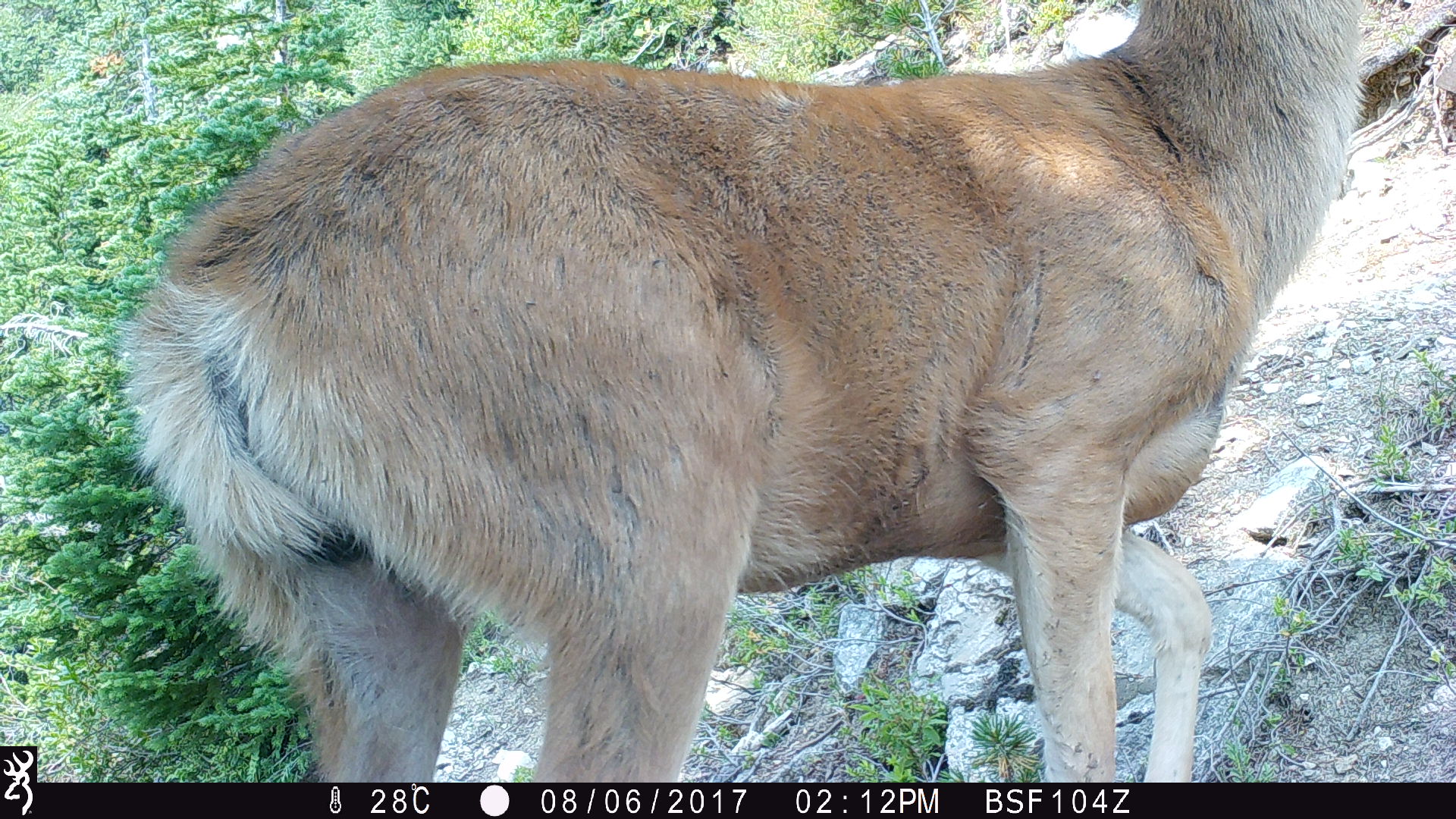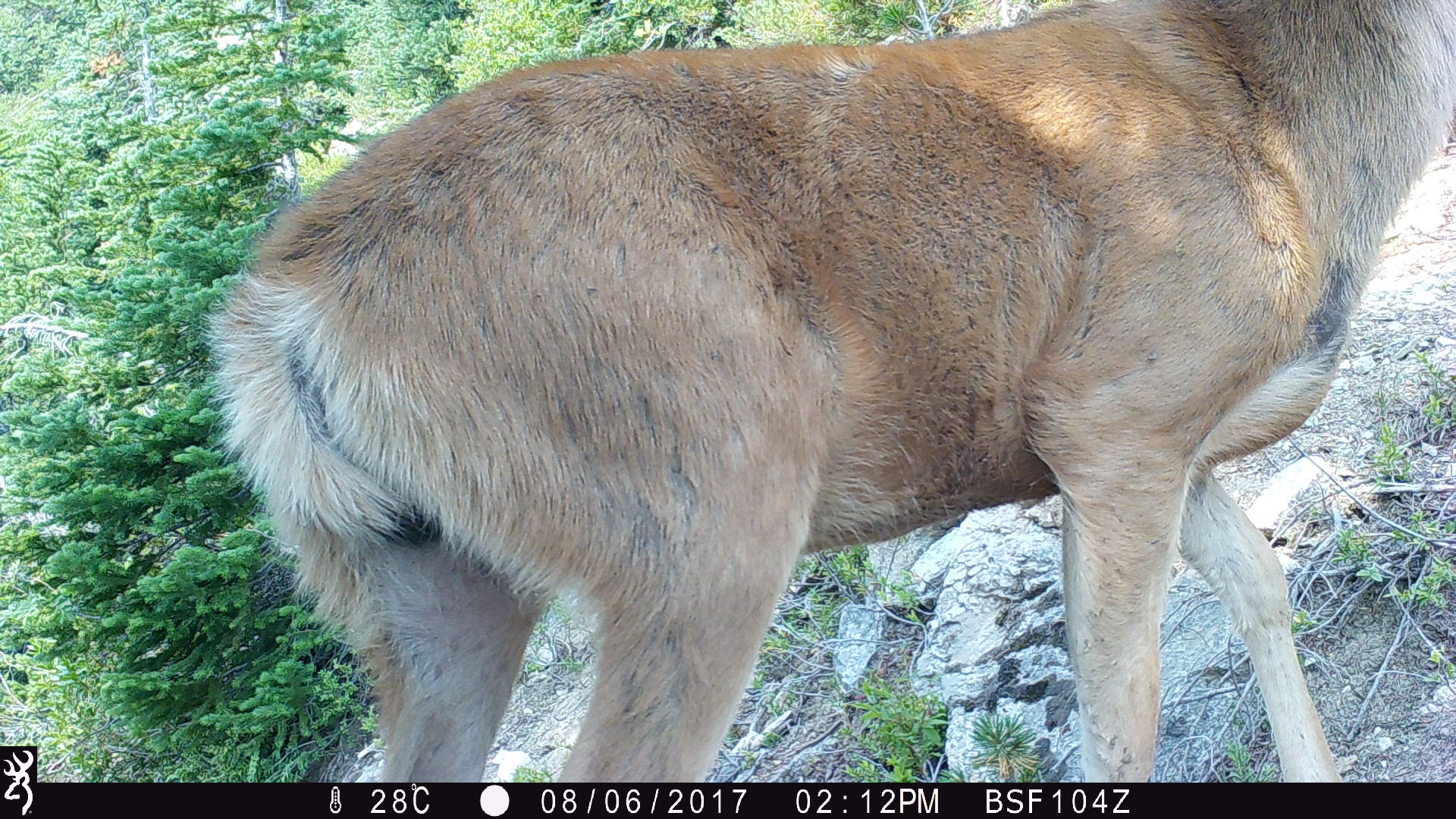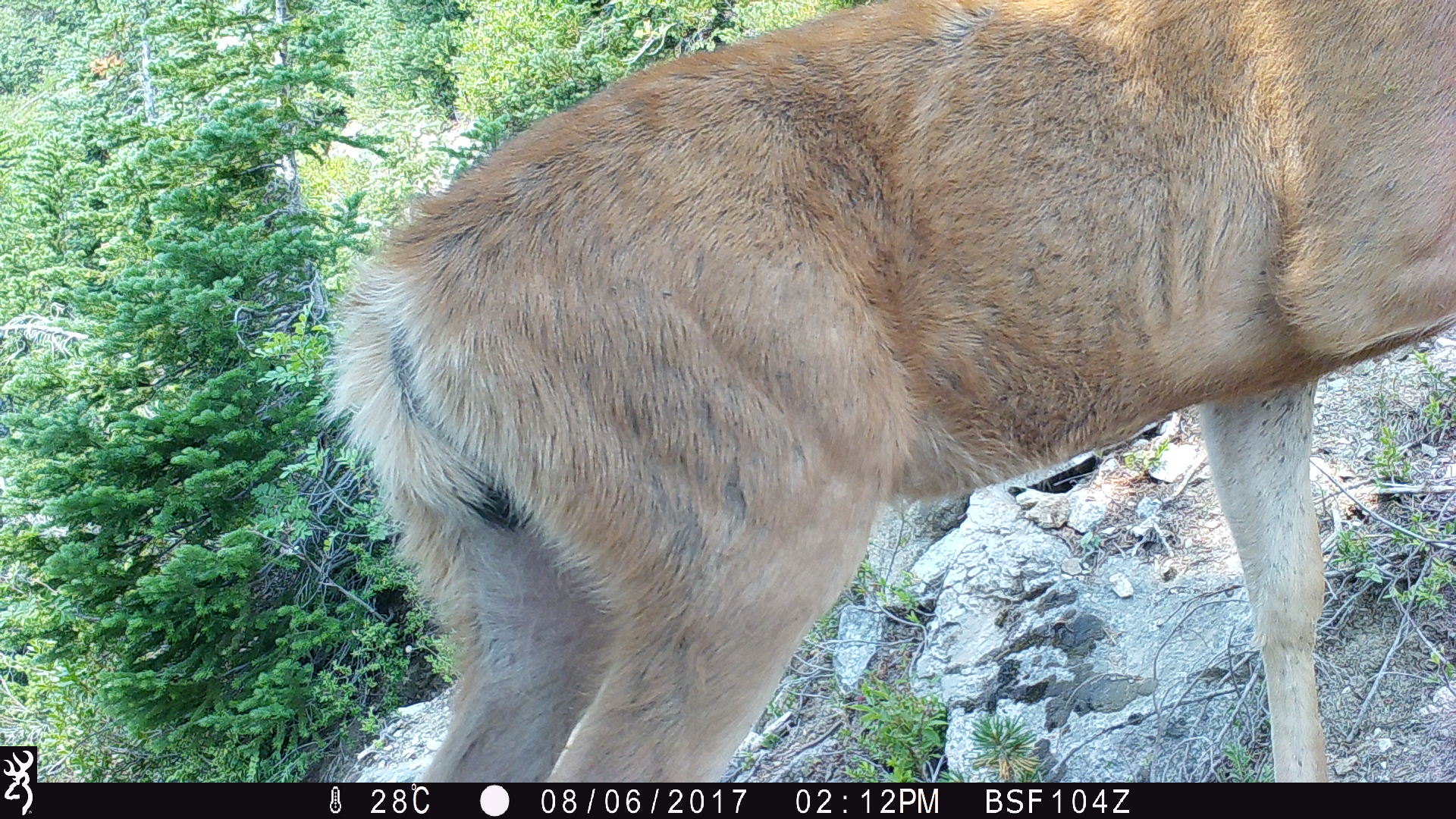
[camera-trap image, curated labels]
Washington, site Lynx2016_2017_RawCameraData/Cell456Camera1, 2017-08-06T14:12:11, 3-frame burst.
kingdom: Animalia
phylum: Chordata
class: Mammalia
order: Artiodactyla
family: Cervidae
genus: Odocoileus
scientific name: Odocoileus hemionus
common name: mule deer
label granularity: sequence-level